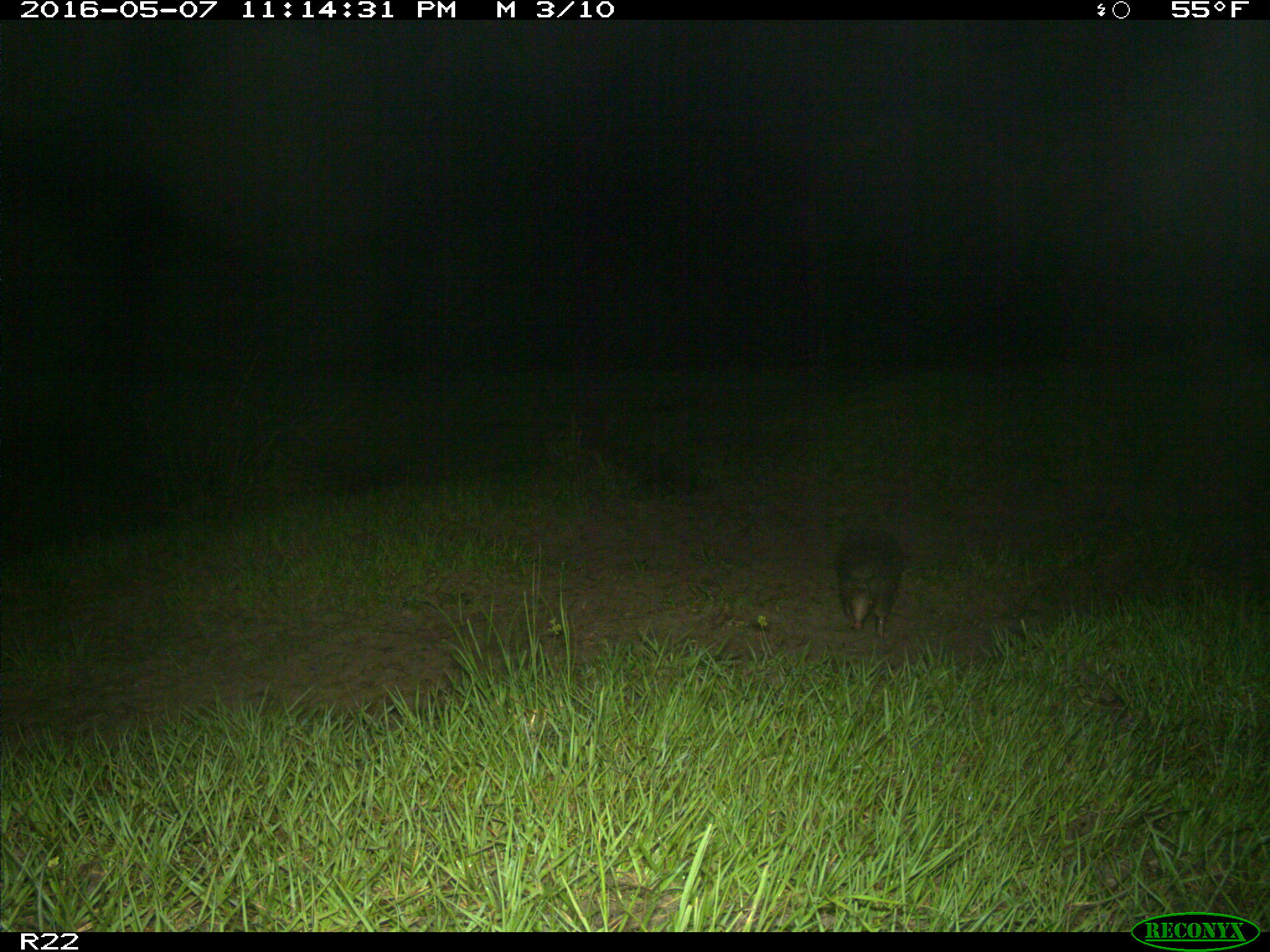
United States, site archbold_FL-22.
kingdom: Animalia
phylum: Chordata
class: Mammalia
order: Cingulata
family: Dasypodidae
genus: Dasypus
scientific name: Dasypus novemcinctus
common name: nine-banded armadillo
Dasypus novemcinctus (nine-banded armadillo).